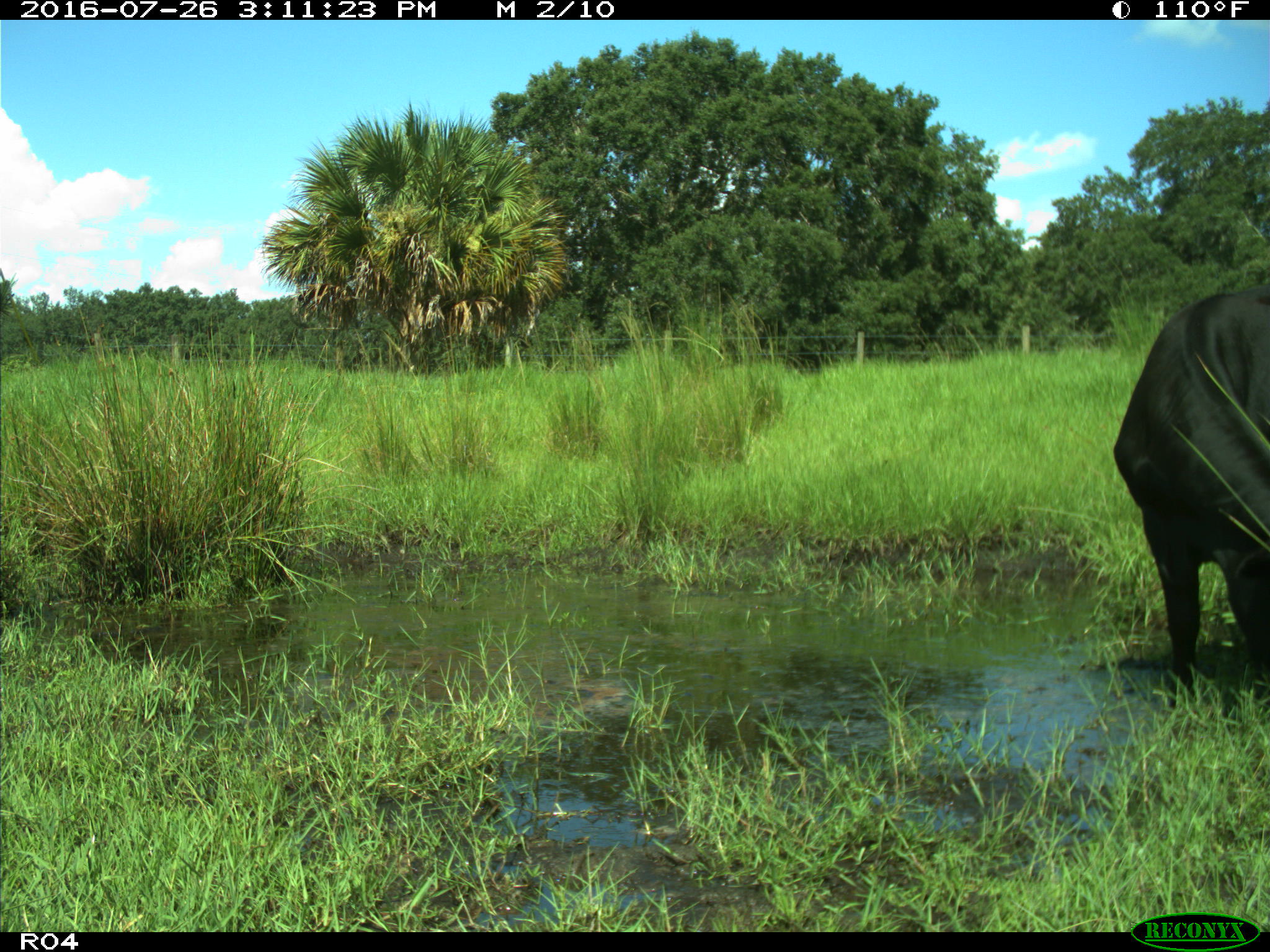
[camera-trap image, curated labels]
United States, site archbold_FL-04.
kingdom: Animalia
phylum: Chordata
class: Mammalia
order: Artiodactyla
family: Bovidae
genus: Bos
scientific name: Bos taurus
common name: domestic cow